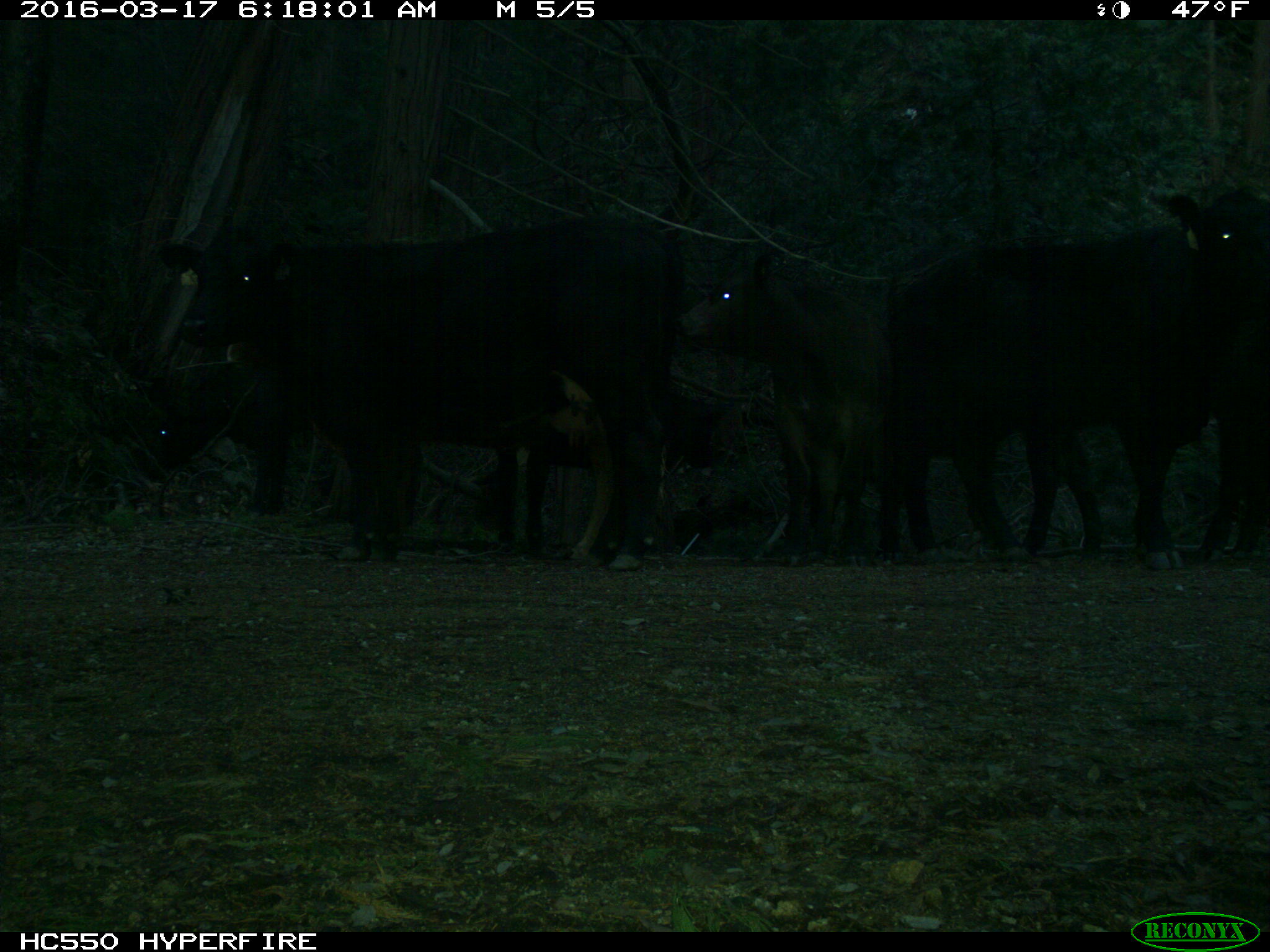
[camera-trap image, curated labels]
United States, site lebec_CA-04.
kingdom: Animalia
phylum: Chordata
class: Mammalia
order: Artiodactyla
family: Bovidae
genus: Bos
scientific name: Bos taurus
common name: domestic cow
Bos taurus (domestic cow).